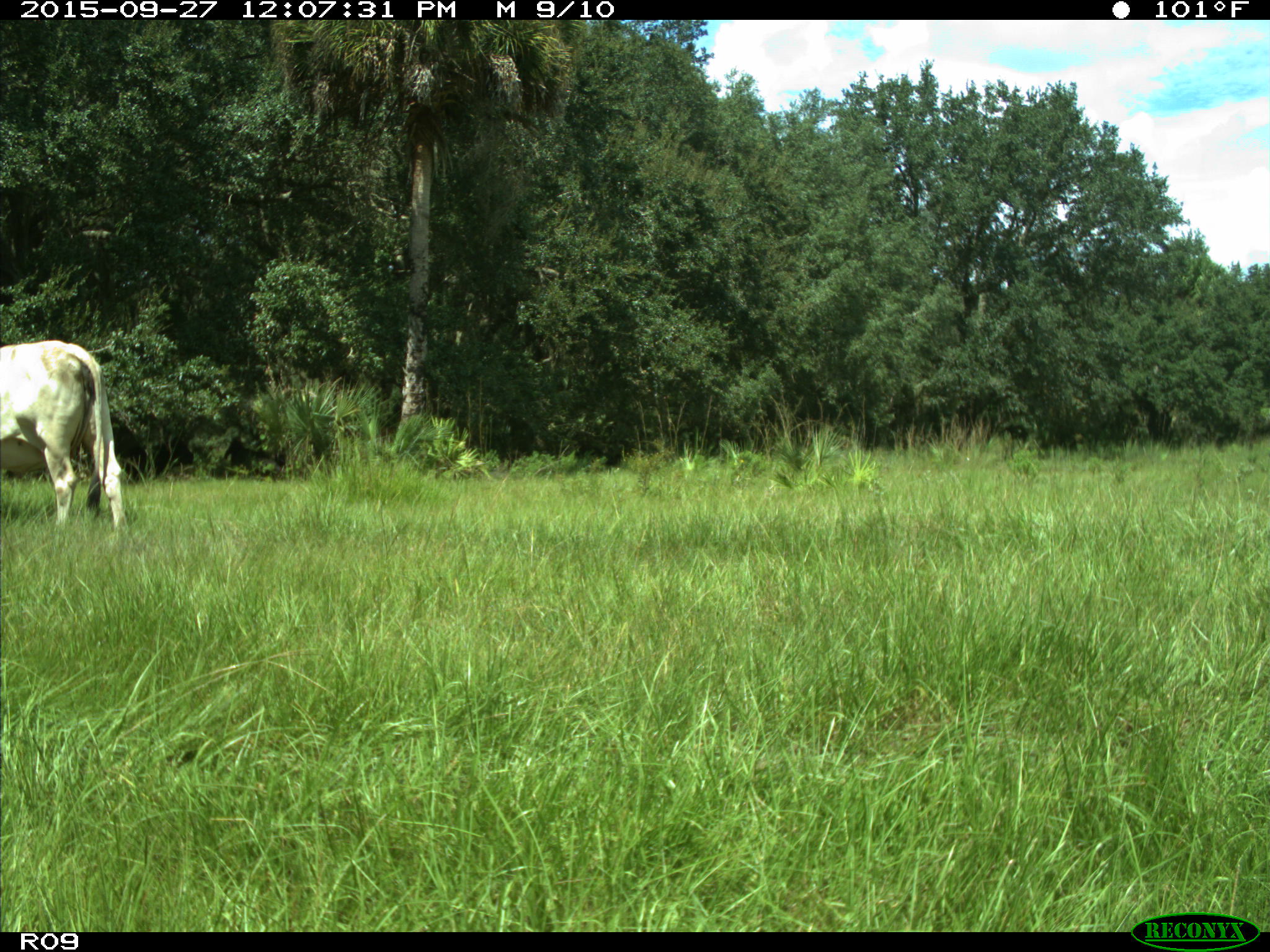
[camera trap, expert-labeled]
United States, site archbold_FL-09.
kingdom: Animalia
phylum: Chordata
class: Mammalia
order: Artiodactyla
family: Bovidae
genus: Bos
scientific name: Bos taurus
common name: domestic cow